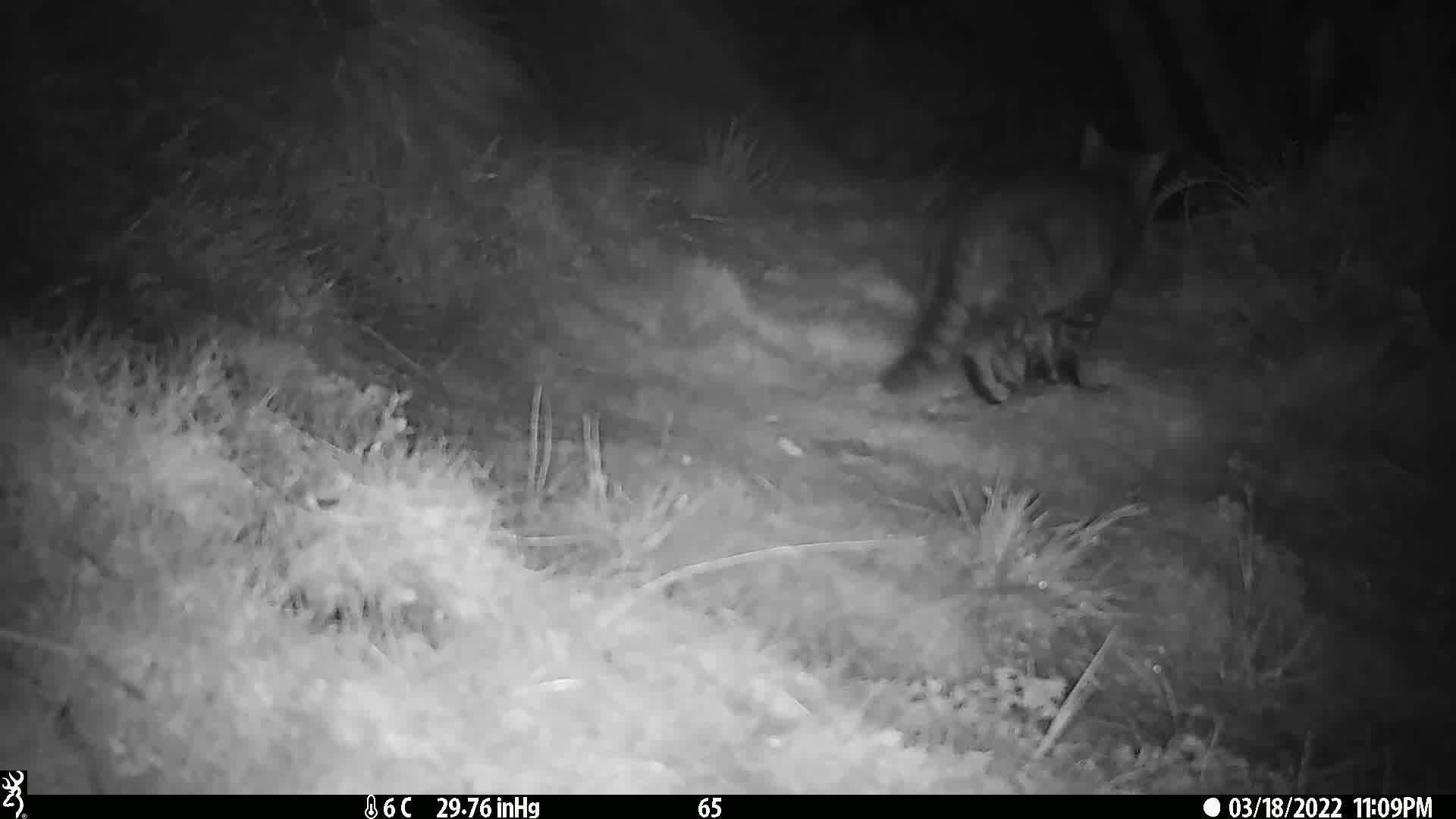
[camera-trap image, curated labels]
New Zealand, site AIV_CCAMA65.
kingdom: Animalia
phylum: Chordata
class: Mammalia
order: Carnivora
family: Felidae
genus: Felis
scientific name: Felis catus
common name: domestic cat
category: cat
Cat (domestic cat) (Felis catus).